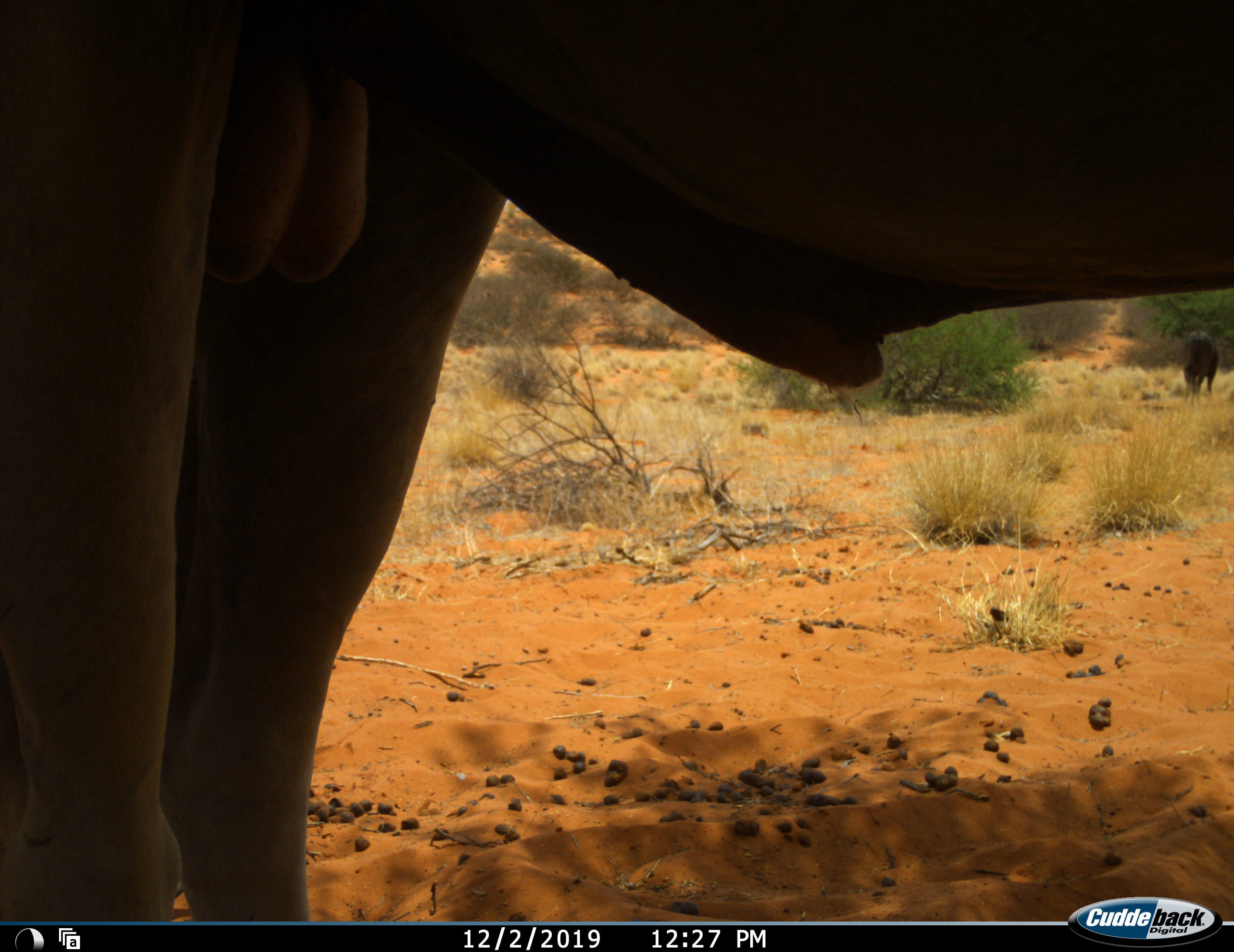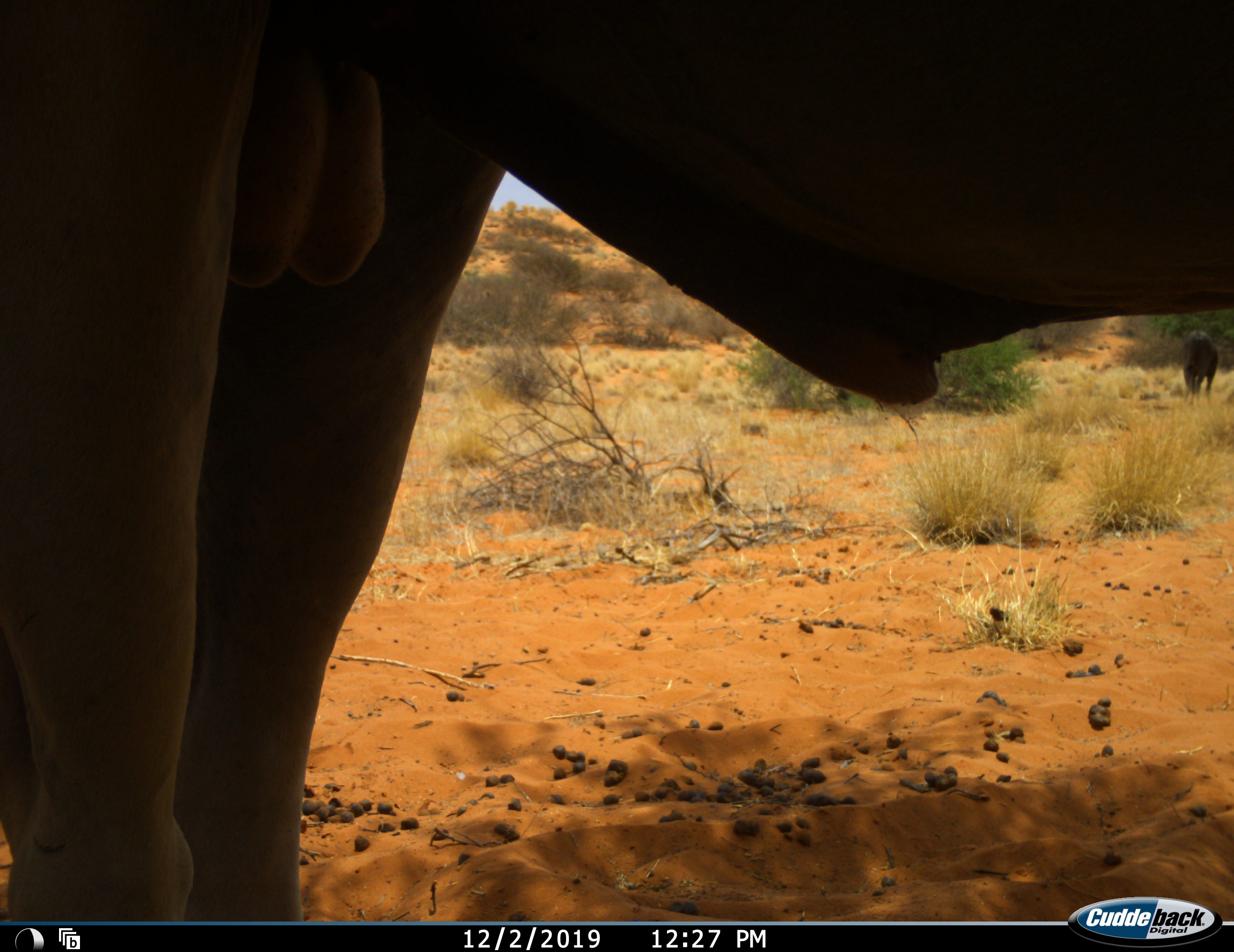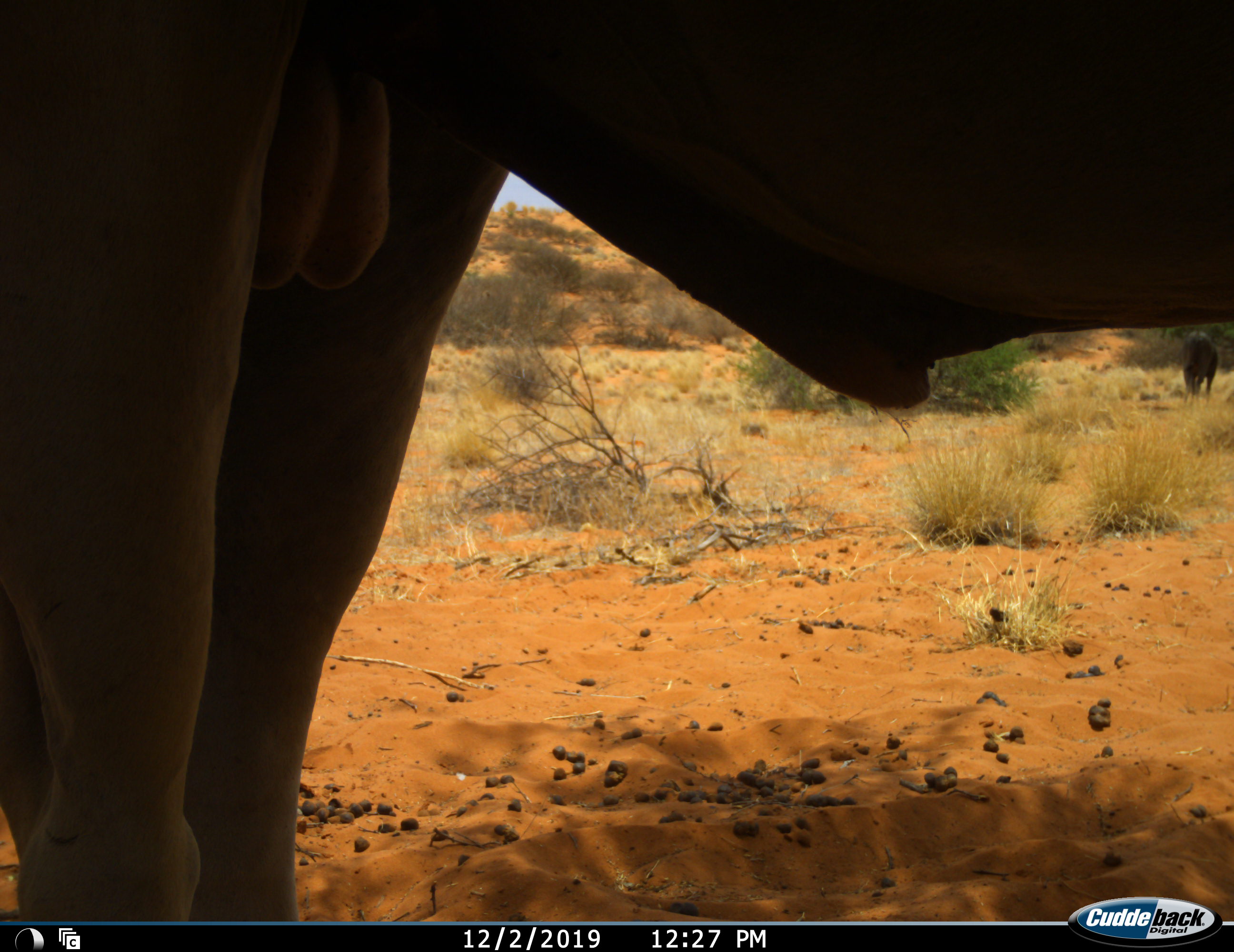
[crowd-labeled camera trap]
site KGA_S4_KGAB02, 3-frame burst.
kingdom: Animalia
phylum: Chordata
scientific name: Vertebrata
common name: domestic animal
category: domesticanimal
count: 2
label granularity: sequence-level